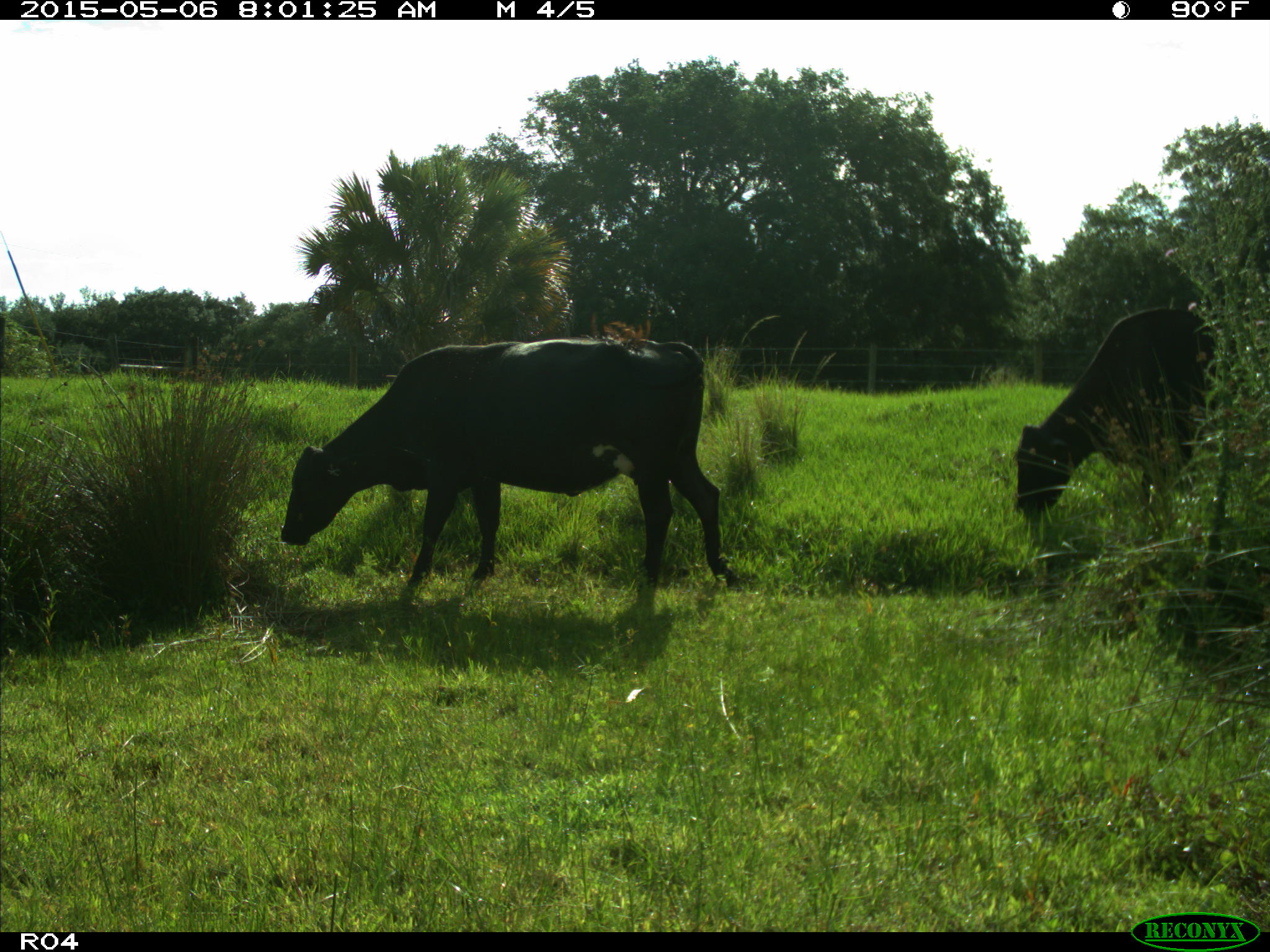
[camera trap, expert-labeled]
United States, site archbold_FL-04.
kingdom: Animalia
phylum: Chordata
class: Mammalia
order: Artiodactyla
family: Bovidae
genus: Bos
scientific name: Bos taurus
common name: domestic cow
Bos taurus (domestic cow).